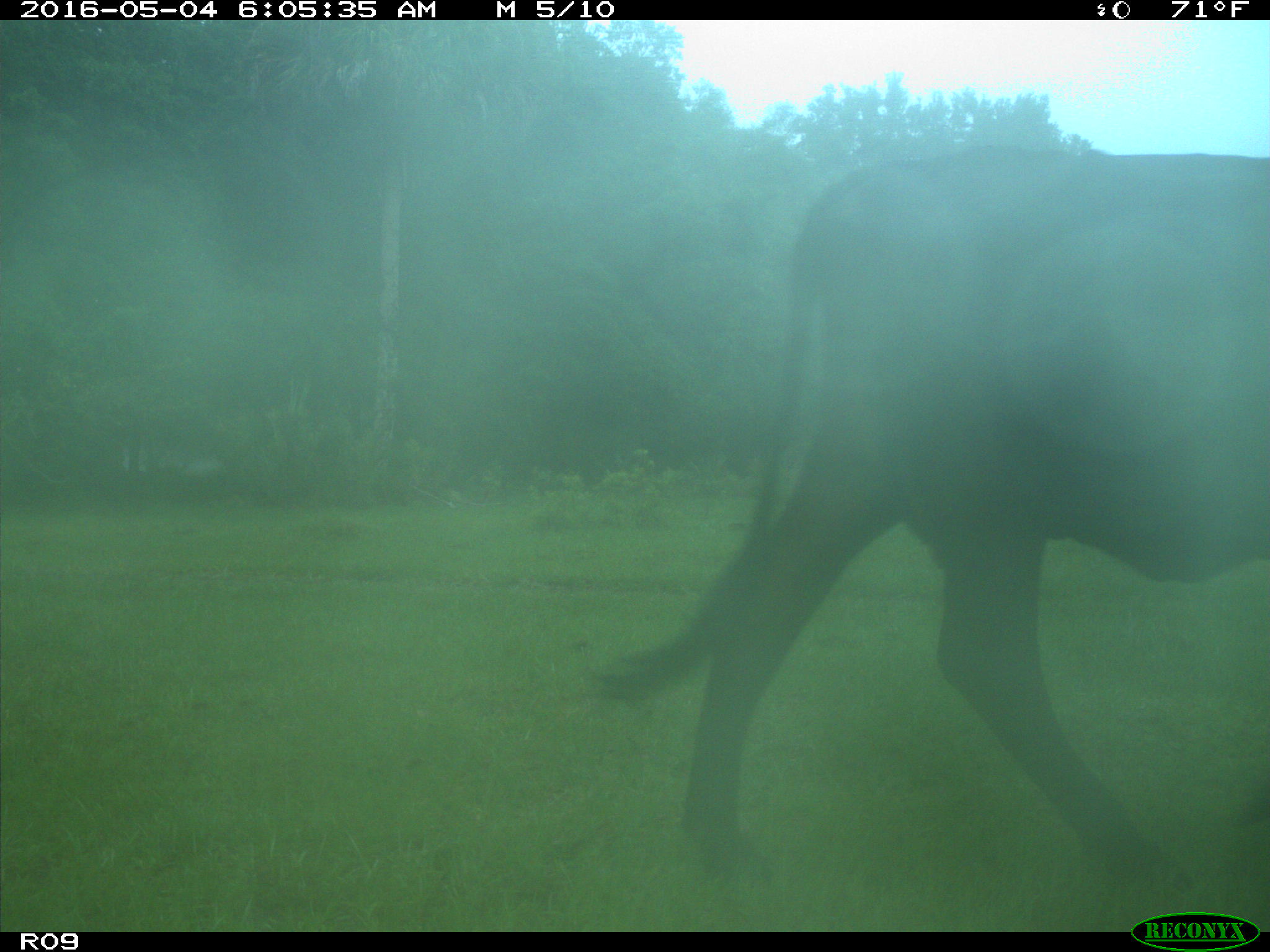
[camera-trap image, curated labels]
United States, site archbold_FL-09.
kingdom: Animalia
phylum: Chordata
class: Mammalia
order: Artiodactyla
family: Bovidae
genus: Bos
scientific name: Bos taurus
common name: domestic cow